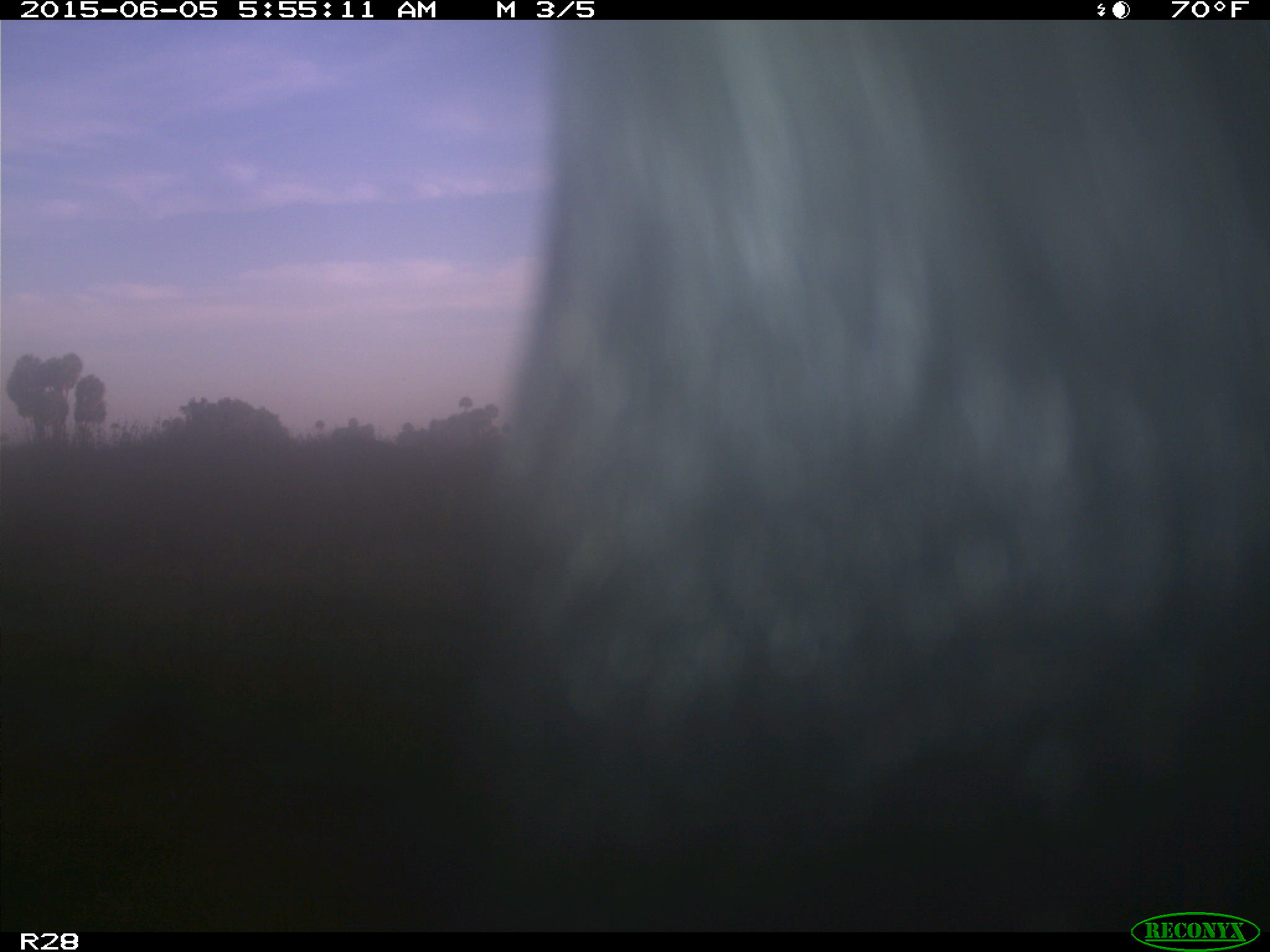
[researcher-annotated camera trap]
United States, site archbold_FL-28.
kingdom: Animalia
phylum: Chordata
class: Mammalia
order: Artiodactyla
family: Bovidae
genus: Bos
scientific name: Bos taurus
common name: domestic cow